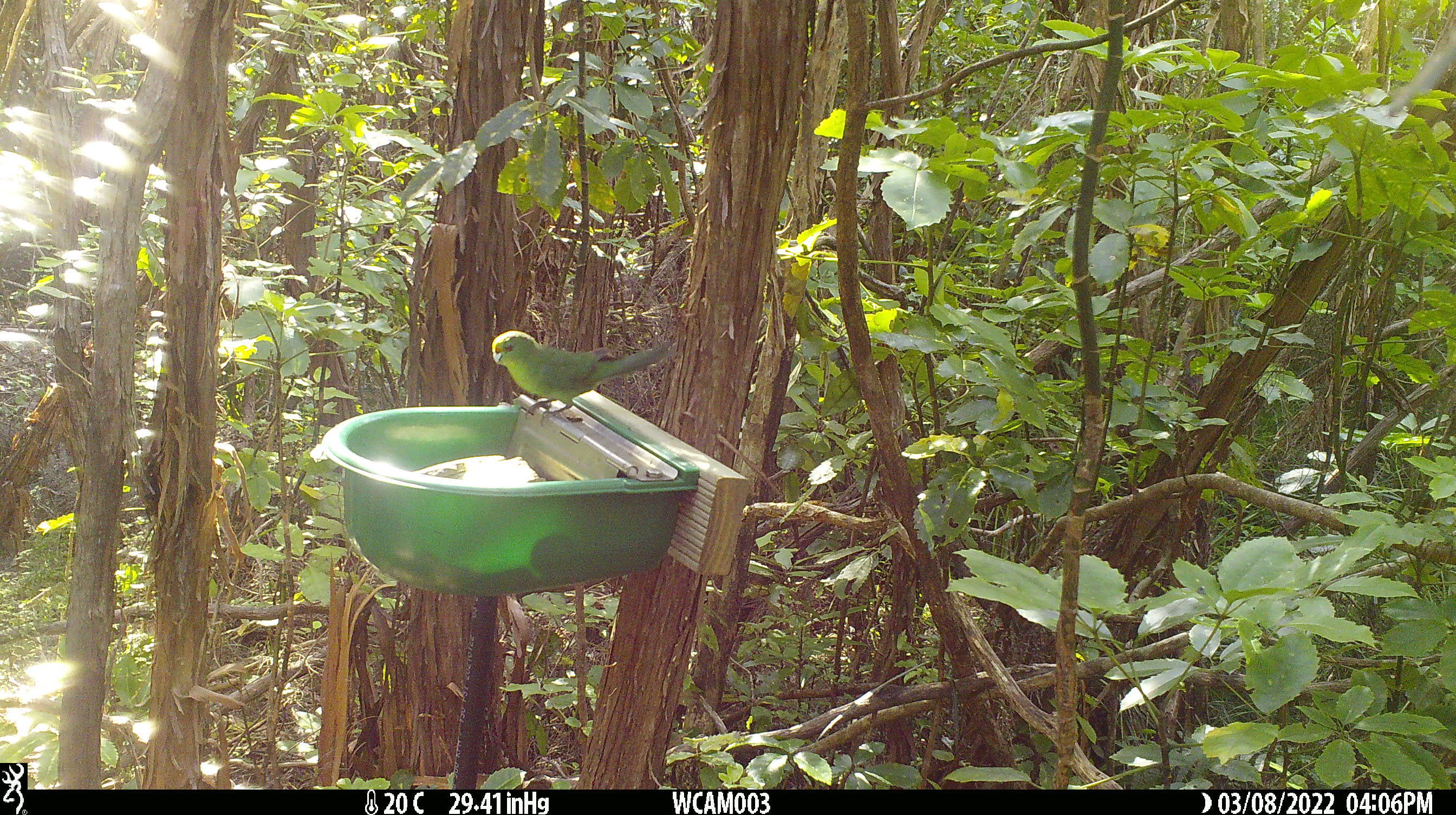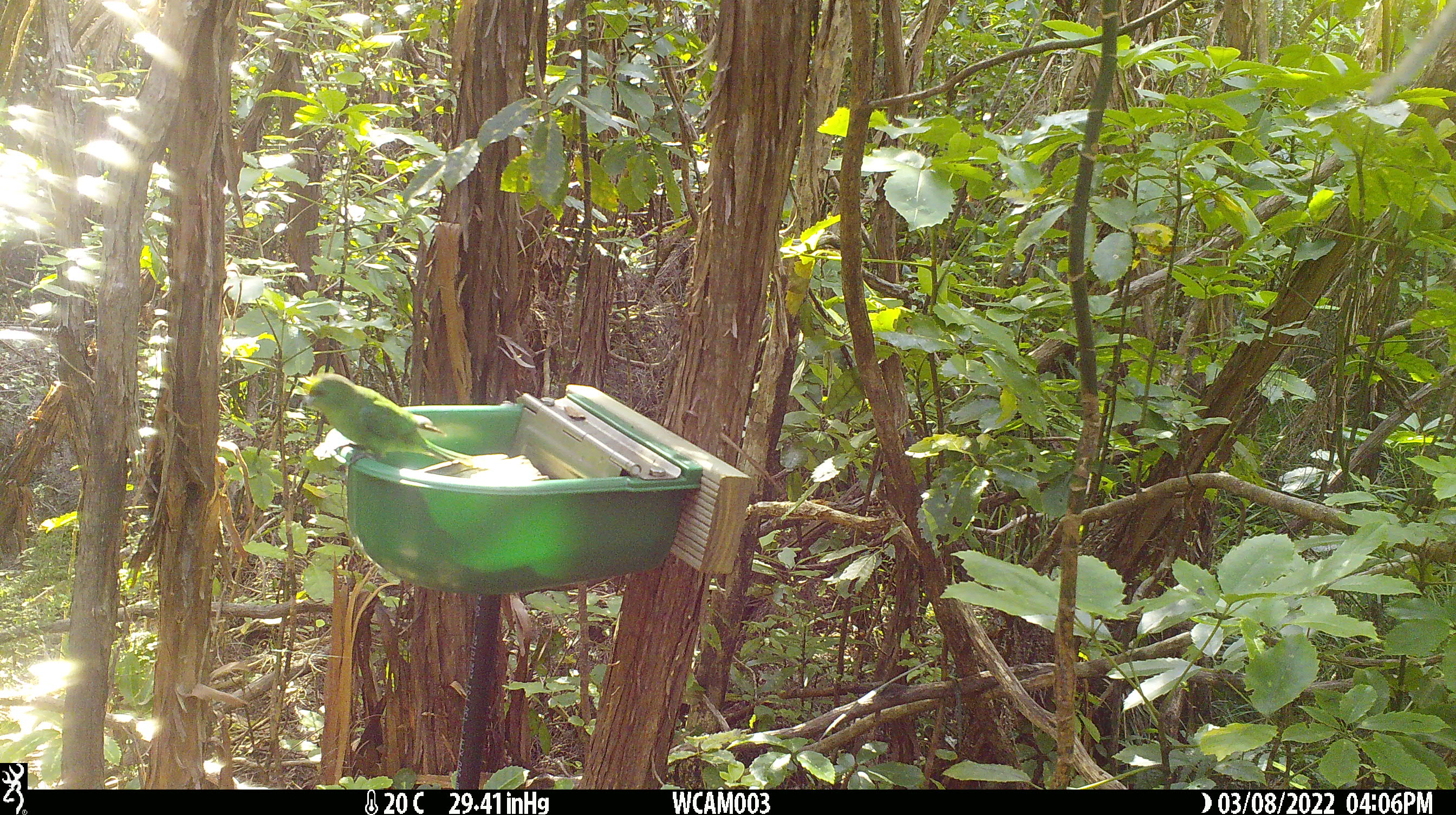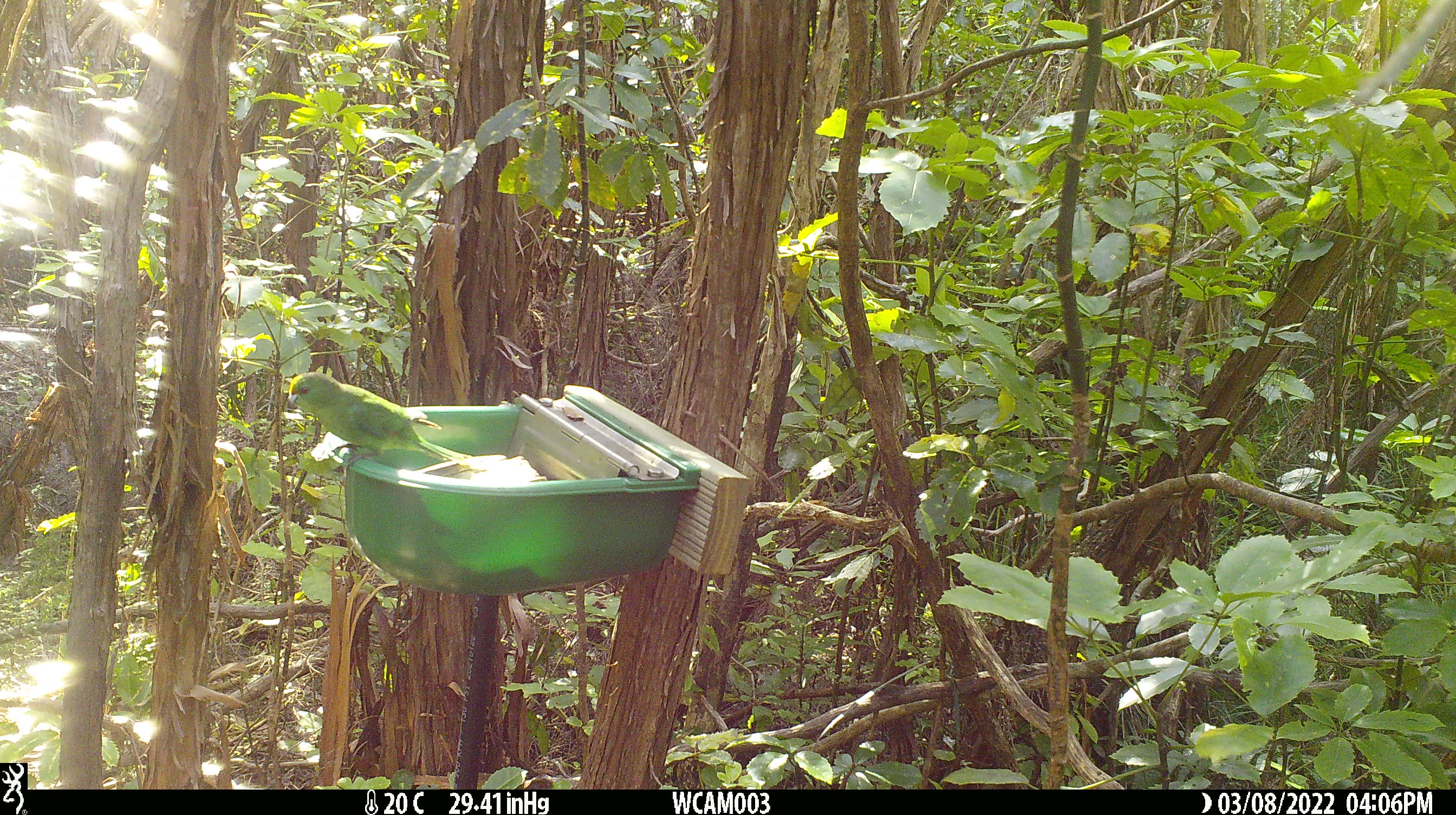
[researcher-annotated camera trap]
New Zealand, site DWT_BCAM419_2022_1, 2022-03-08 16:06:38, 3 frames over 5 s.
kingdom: Animalia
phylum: Chordata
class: Aves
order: Psittaciformes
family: Psittaculidae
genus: Cyanoramphus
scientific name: Cyanoramphus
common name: parakeet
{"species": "parakeet (Cyanoramphus)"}